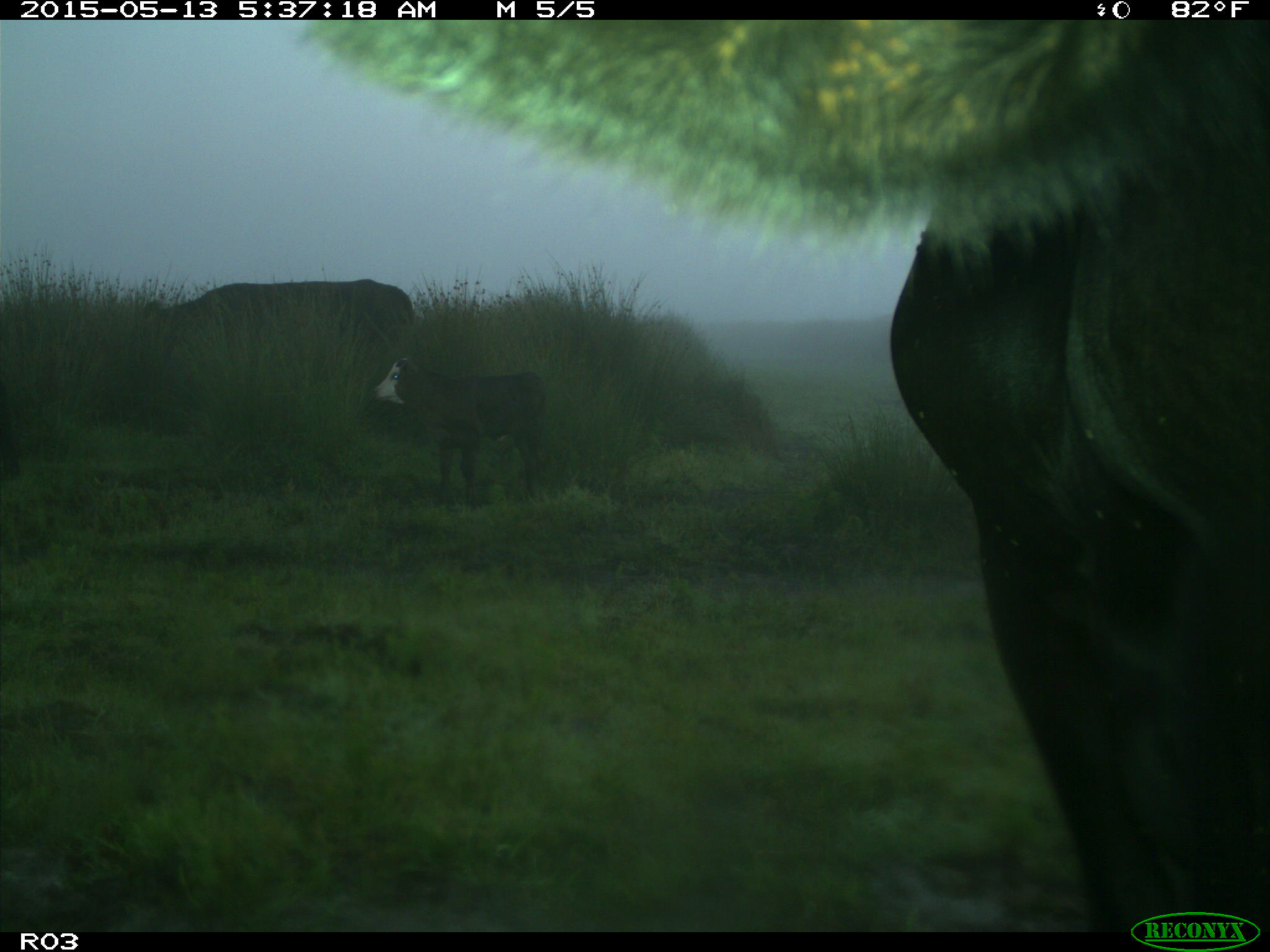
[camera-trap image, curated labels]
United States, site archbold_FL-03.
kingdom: Animalia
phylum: Chordata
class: Mammalia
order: Artiodactyla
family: Bovidae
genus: Bos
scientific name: Bos taurus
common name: domestic cow